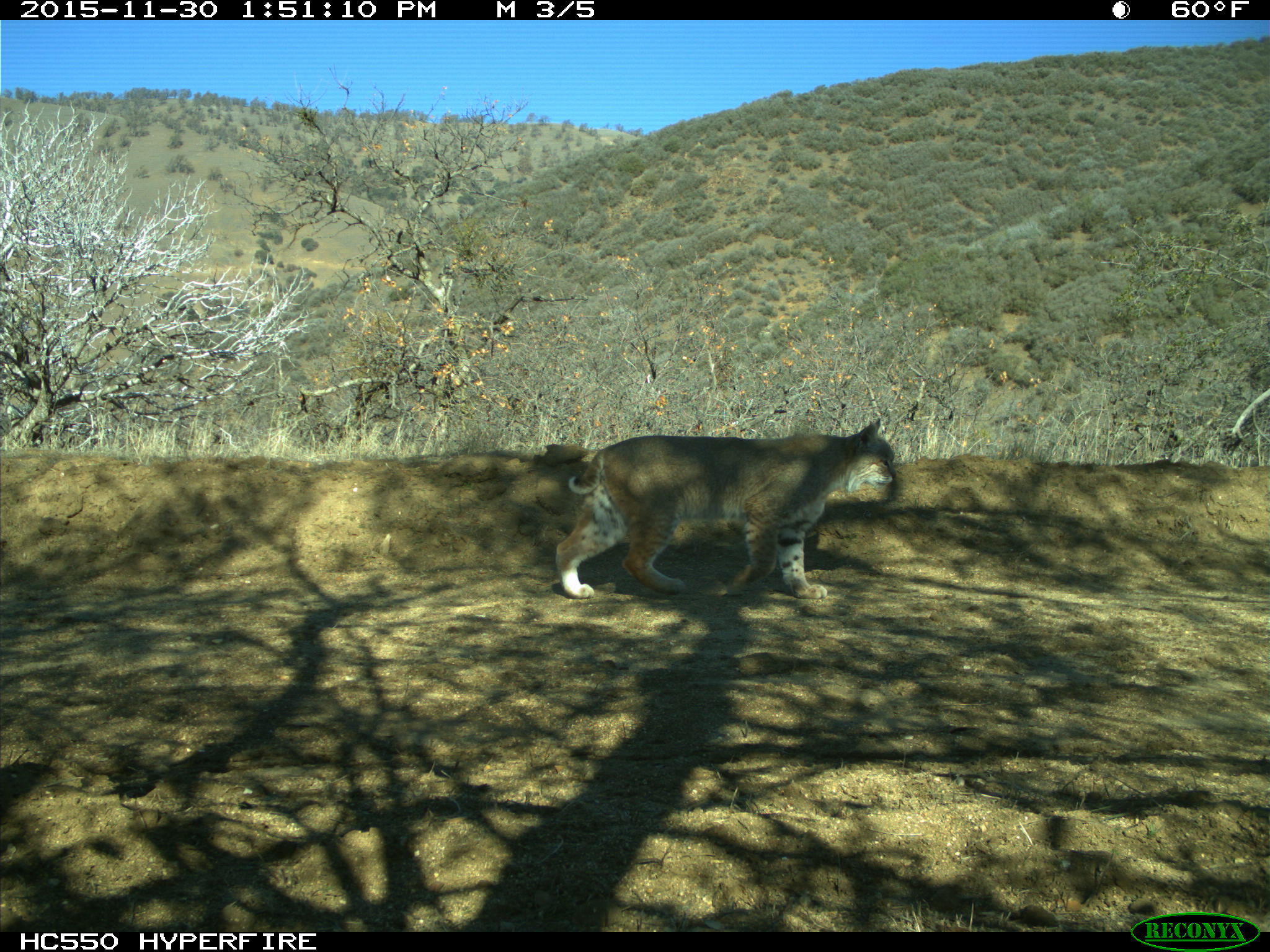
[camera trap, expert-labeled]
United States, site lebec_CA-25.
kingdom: Animalia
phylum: Chordata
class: Mammalia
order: Carnivora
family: Felidae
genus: Lynx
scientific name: Lynx rufus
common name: bobcat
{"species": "Lynx rufus (bobcat)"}